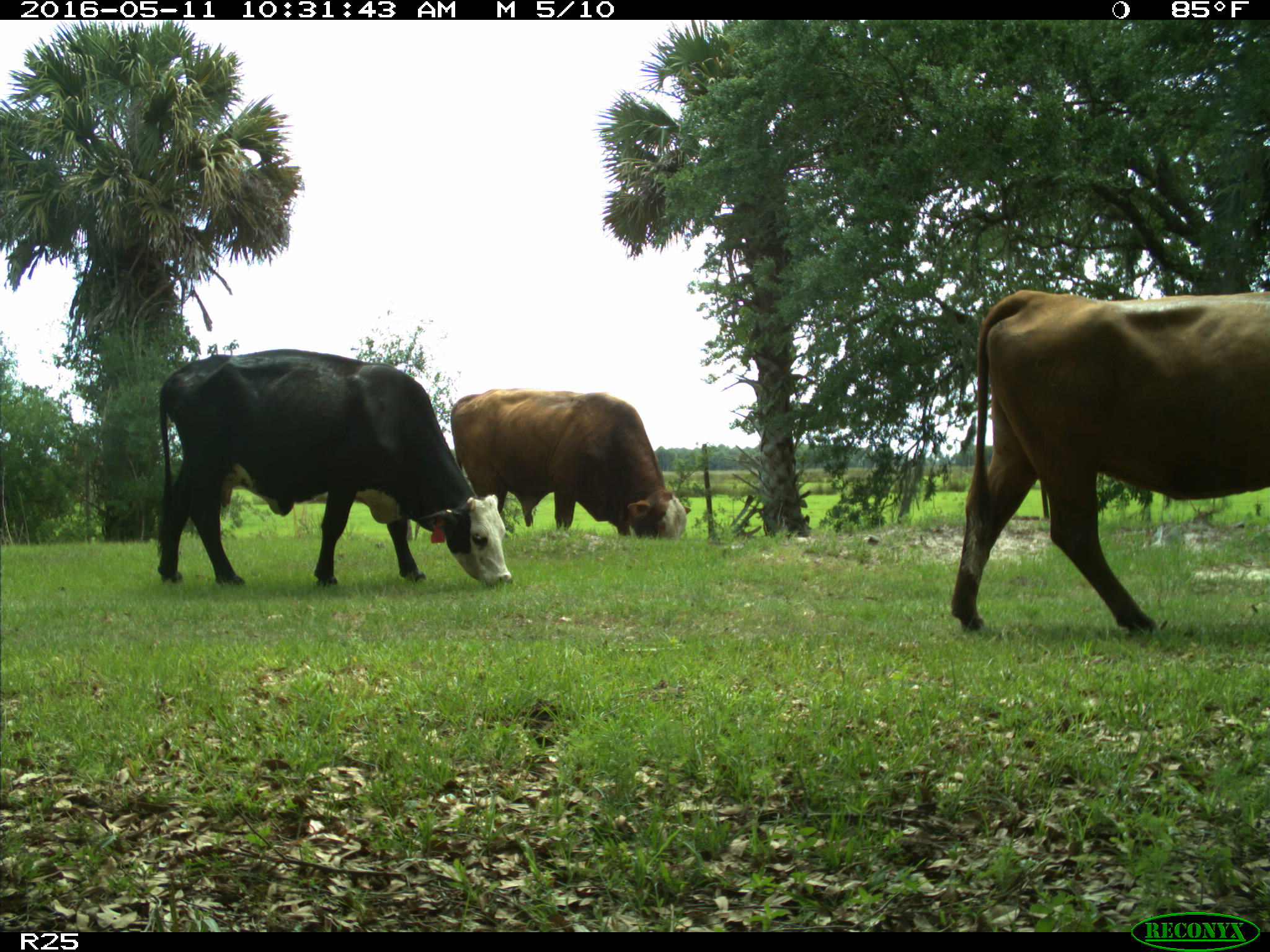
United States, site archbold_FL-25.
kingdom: Animalia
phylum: Chordata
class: Mammalia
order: Artiodactyla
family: Bovidae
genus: Bos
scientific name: Bos taurus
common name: domestic cow